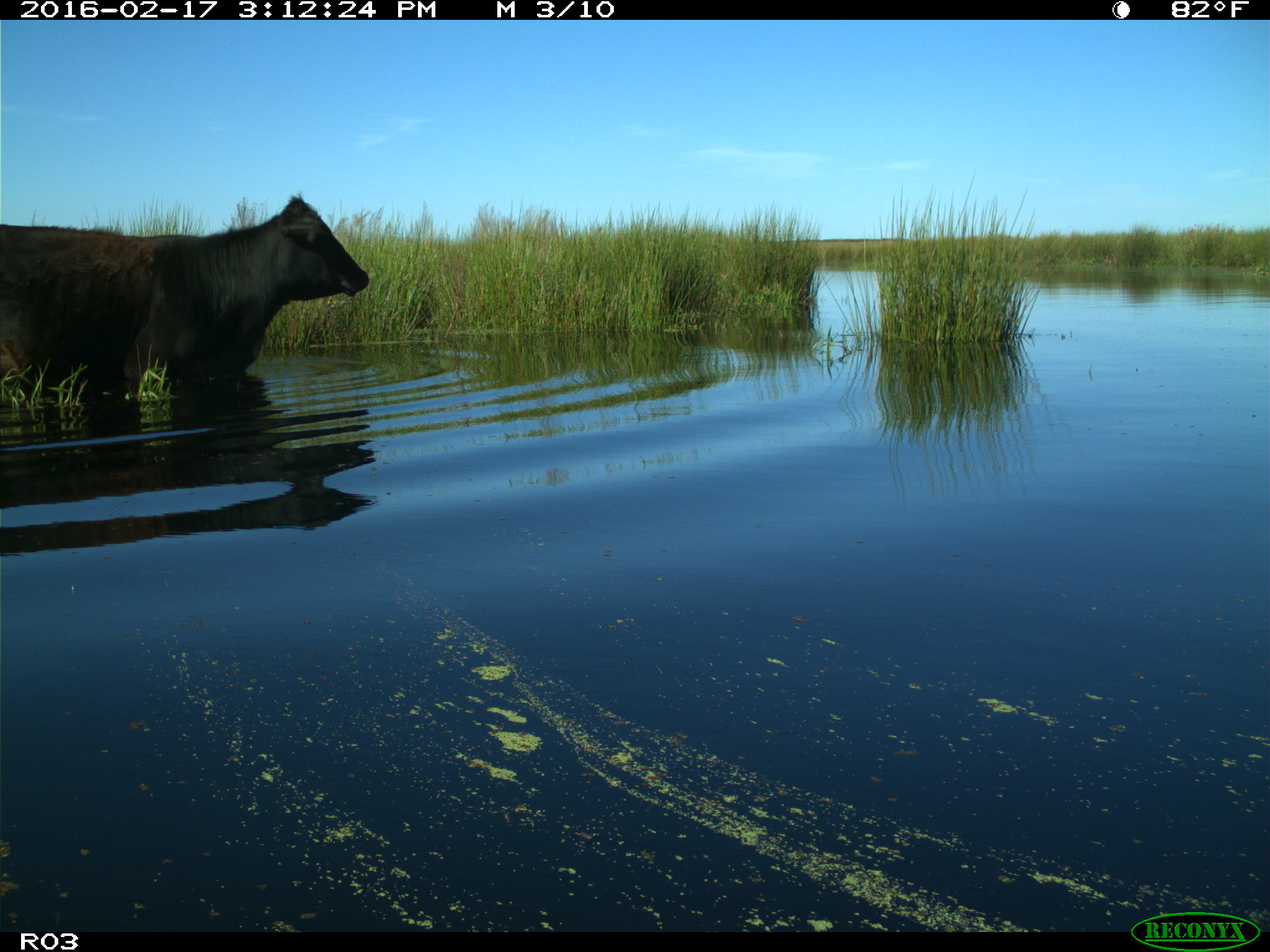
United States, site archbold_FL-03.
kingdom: Animalia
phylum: Chordata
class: Mammalia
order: Artiodactyla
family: Bovidae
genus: Bos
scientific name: Bos taurus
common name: domestic cow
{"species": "Bos taurus (domestic cow)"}